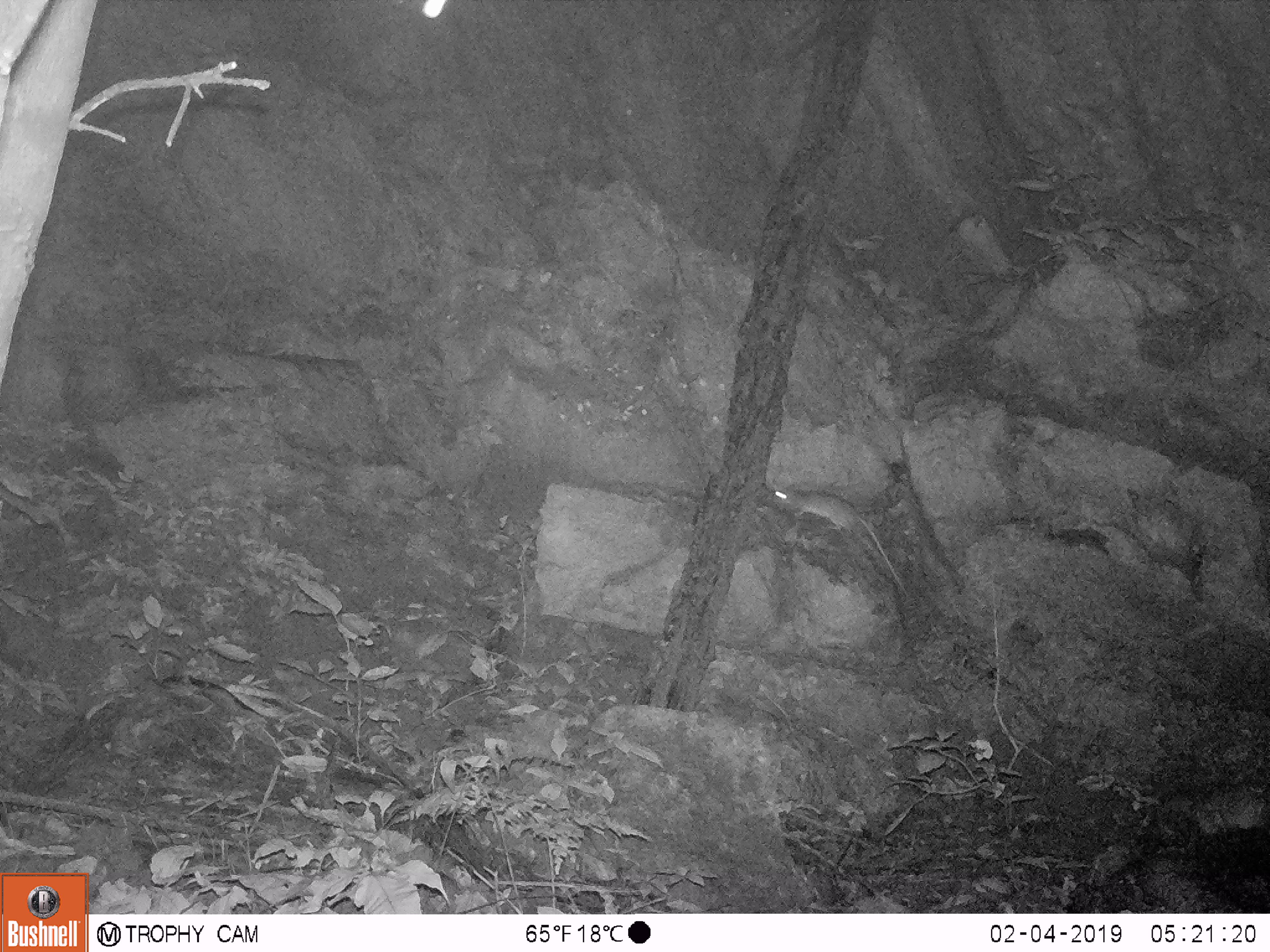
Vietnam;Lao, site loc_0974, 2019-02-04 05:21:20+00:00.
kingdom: Animalia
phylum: Chordata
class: Mammalia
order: Rodentia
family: Muridae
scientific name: Muridae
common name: old-world mice and rats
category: unidentified murid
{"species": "unidentified murid (old-world mice and rats) (Muridae)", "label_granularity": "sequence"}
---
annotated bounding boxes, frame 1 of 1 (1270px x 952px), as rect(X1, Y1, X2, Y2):
unidentified murid: rect(772, 489, 908, 600)